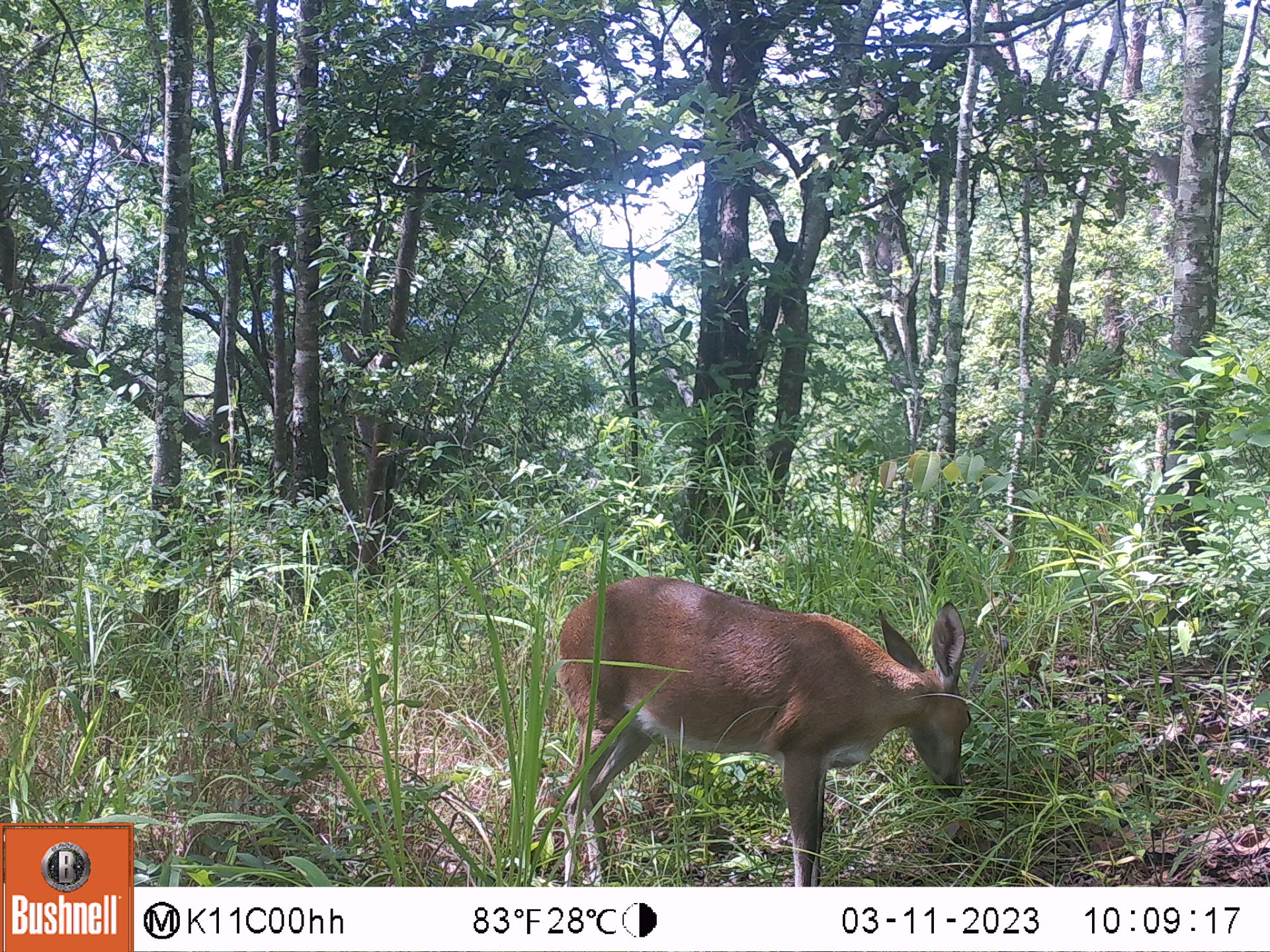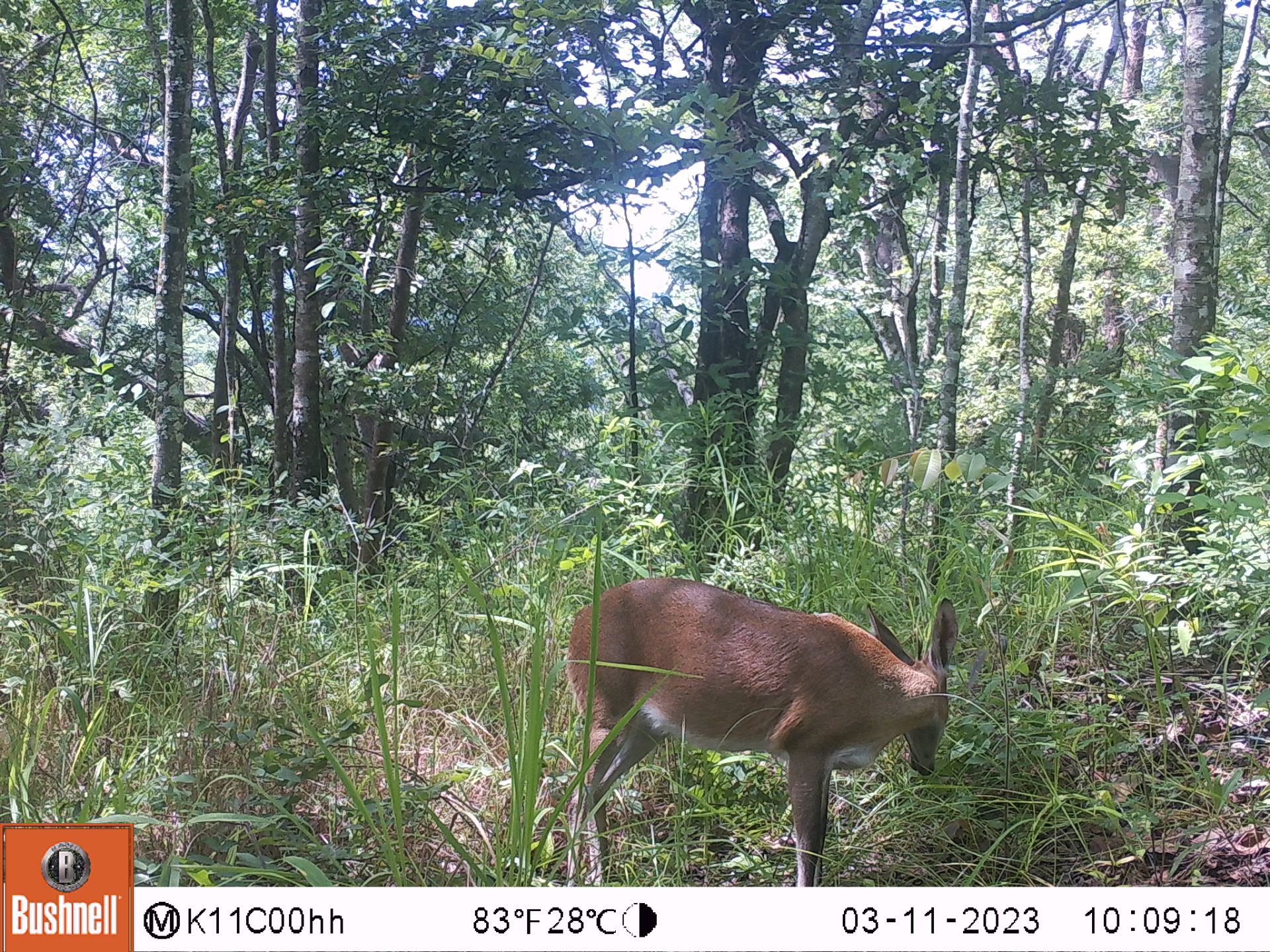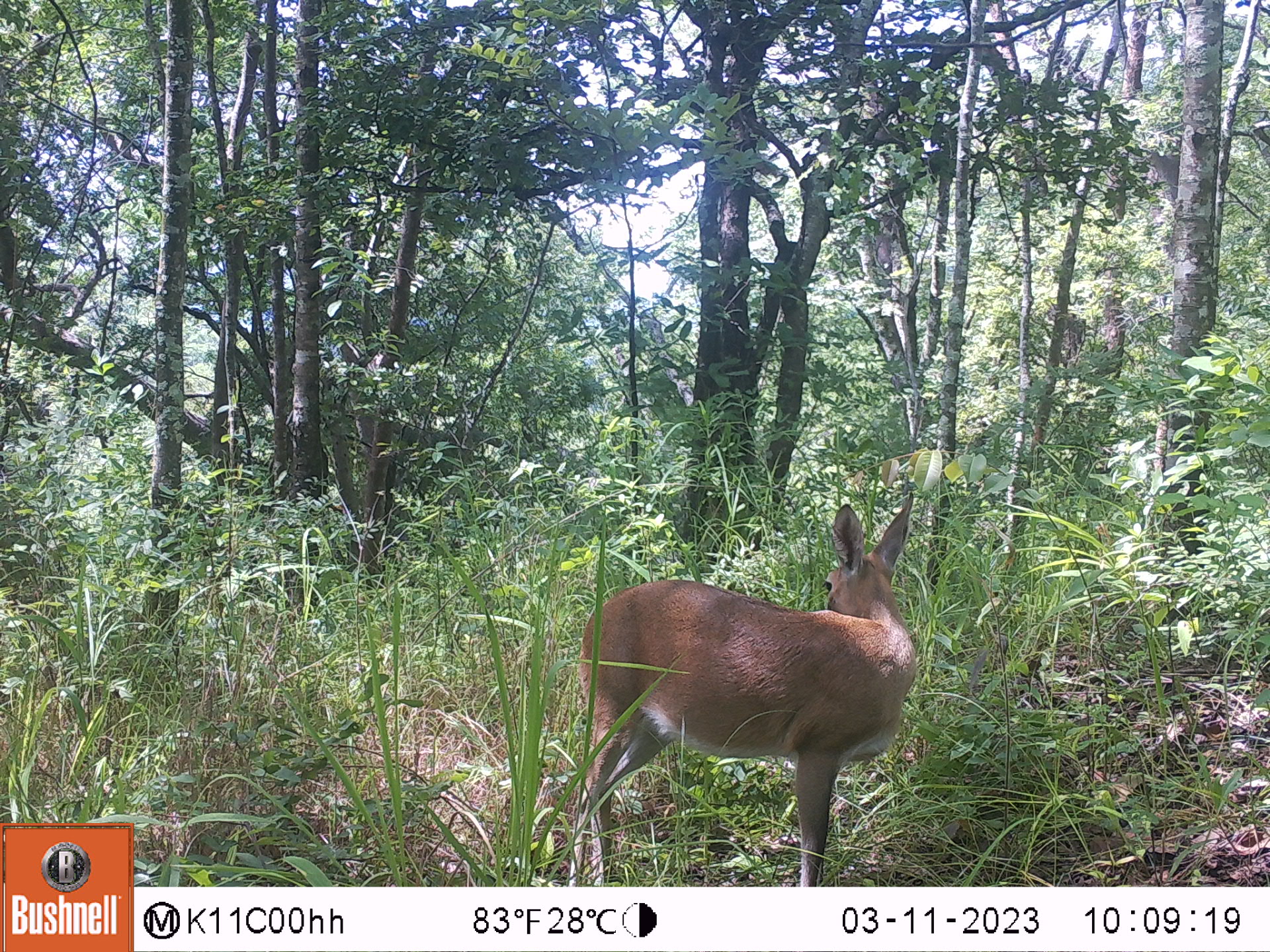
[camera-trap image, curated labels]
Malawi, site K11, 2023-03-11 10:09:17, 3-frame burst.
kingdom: Animalia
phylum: Chordata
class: Mammalia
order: Artiodactyla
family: Bovidae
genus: Sylvicapra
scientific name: Sylvicapra grimmia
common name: common duiker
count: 1